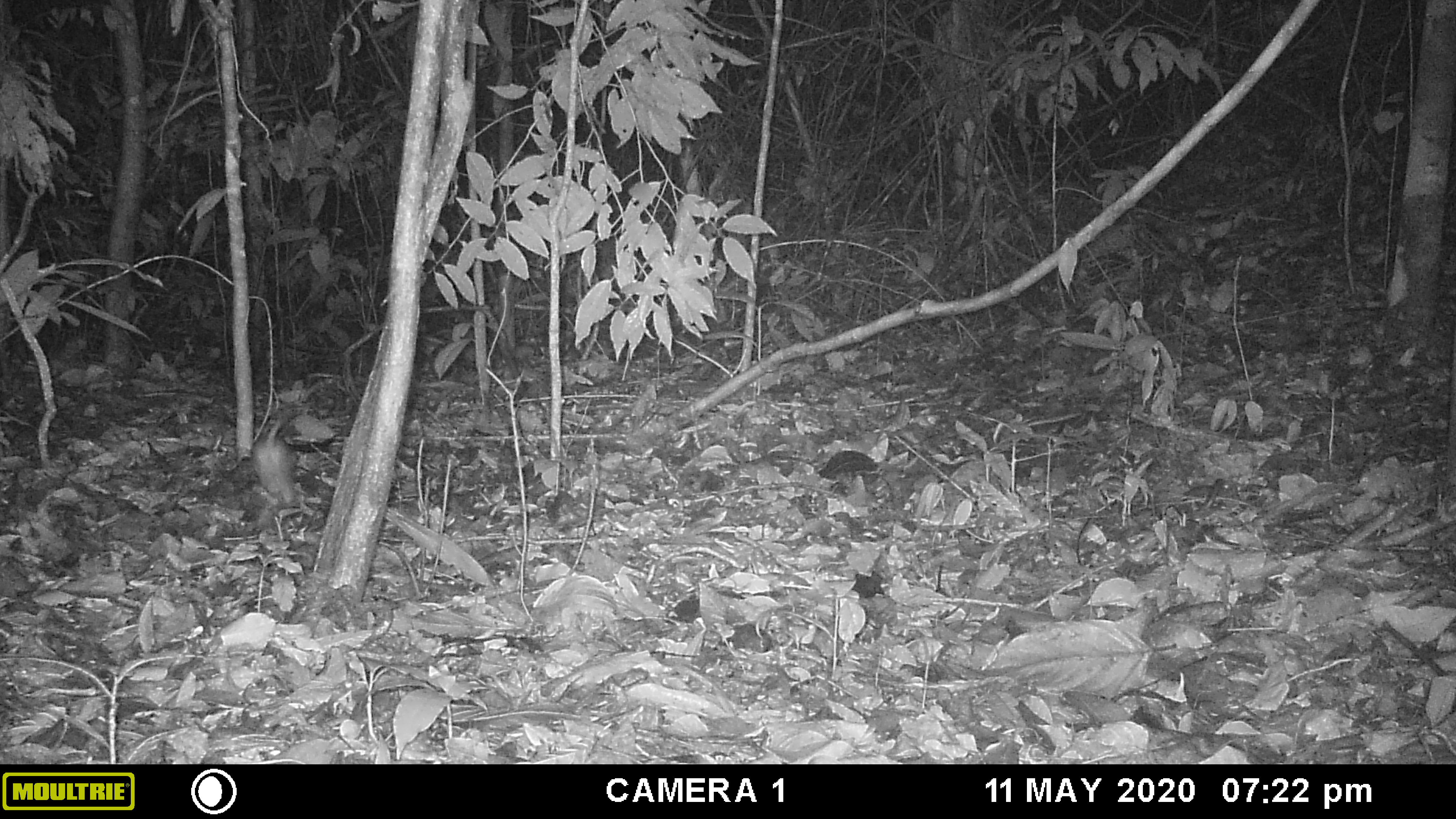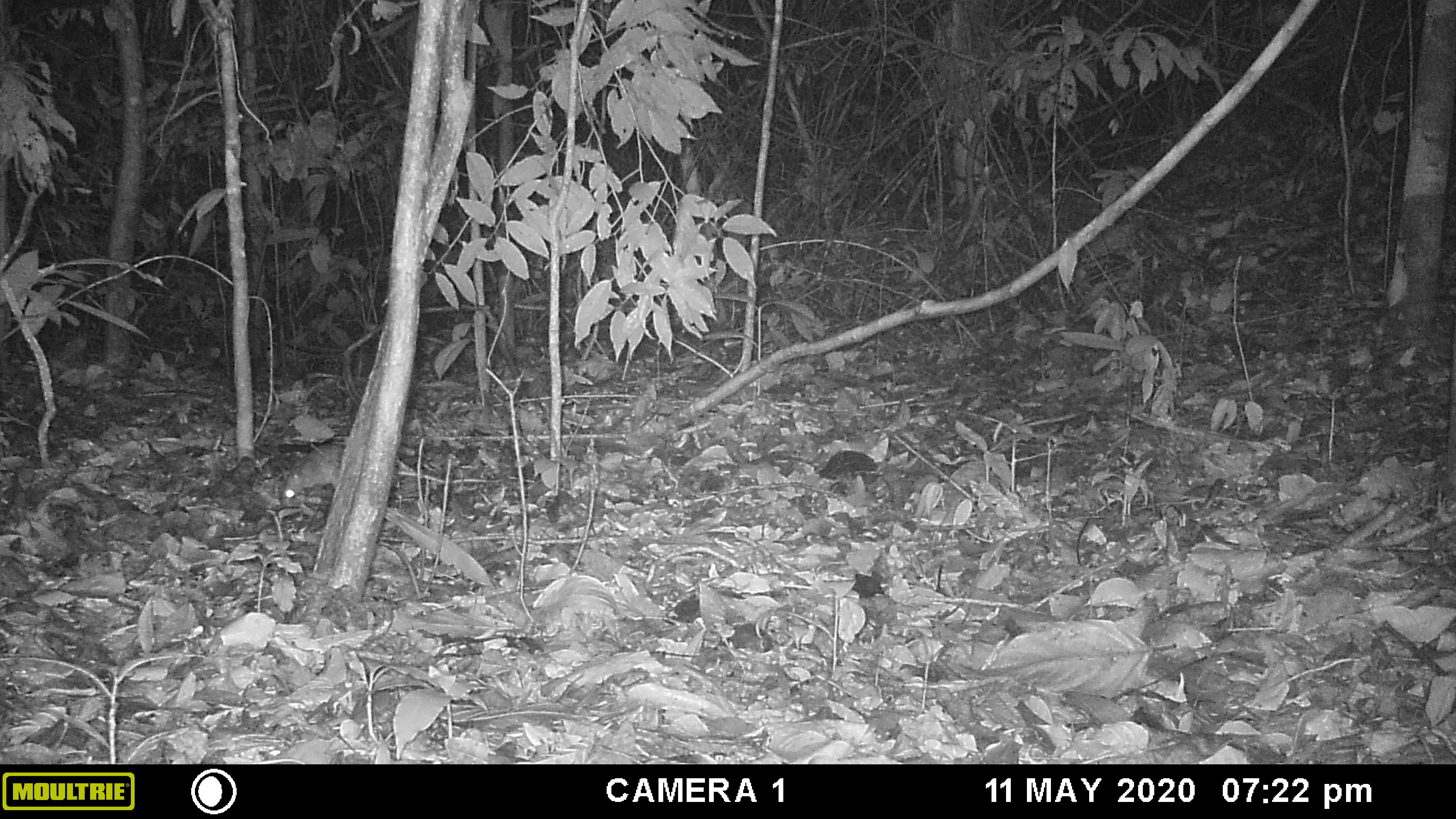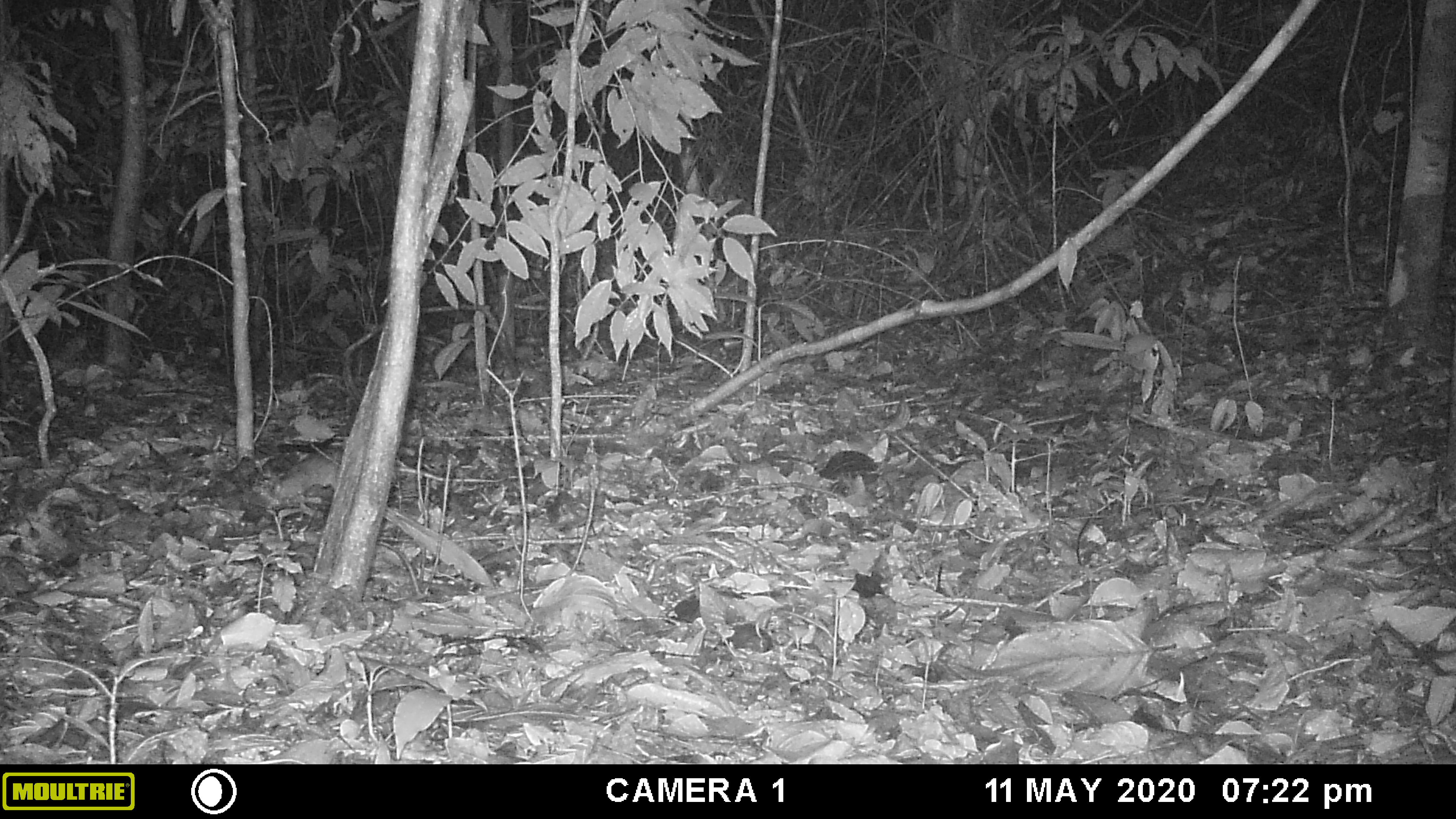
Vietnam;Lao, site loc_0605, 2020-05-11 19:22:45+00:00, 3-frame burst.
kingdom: Animalia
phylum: Chordata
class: Mammalia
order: Rodentia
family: Muridae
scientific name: Muridae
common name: old-world mice and rats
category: unidentified murid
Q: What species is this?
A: Unidentified murid (old-world mice and rats) (Muridae).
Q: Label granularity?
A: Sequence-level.